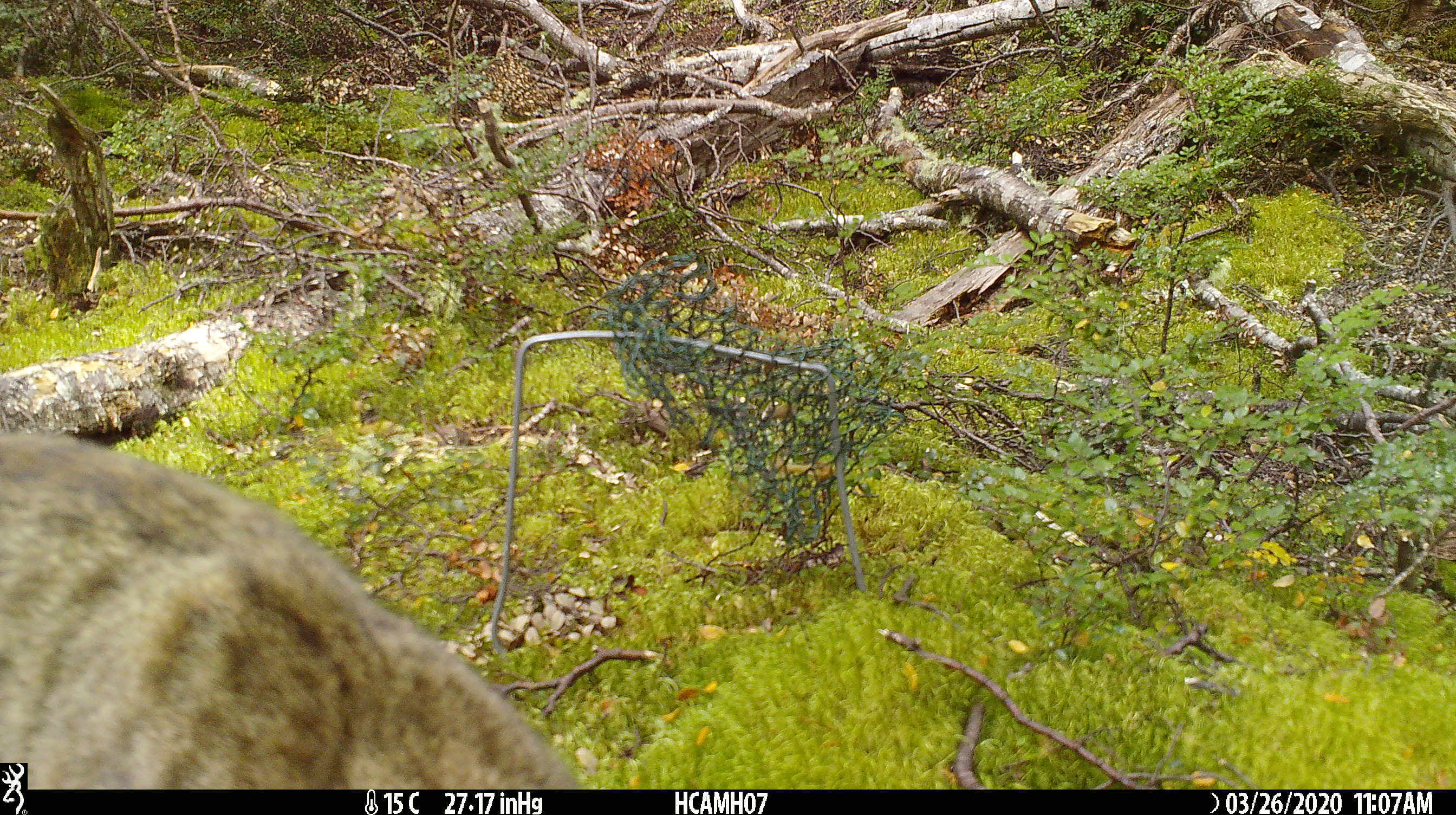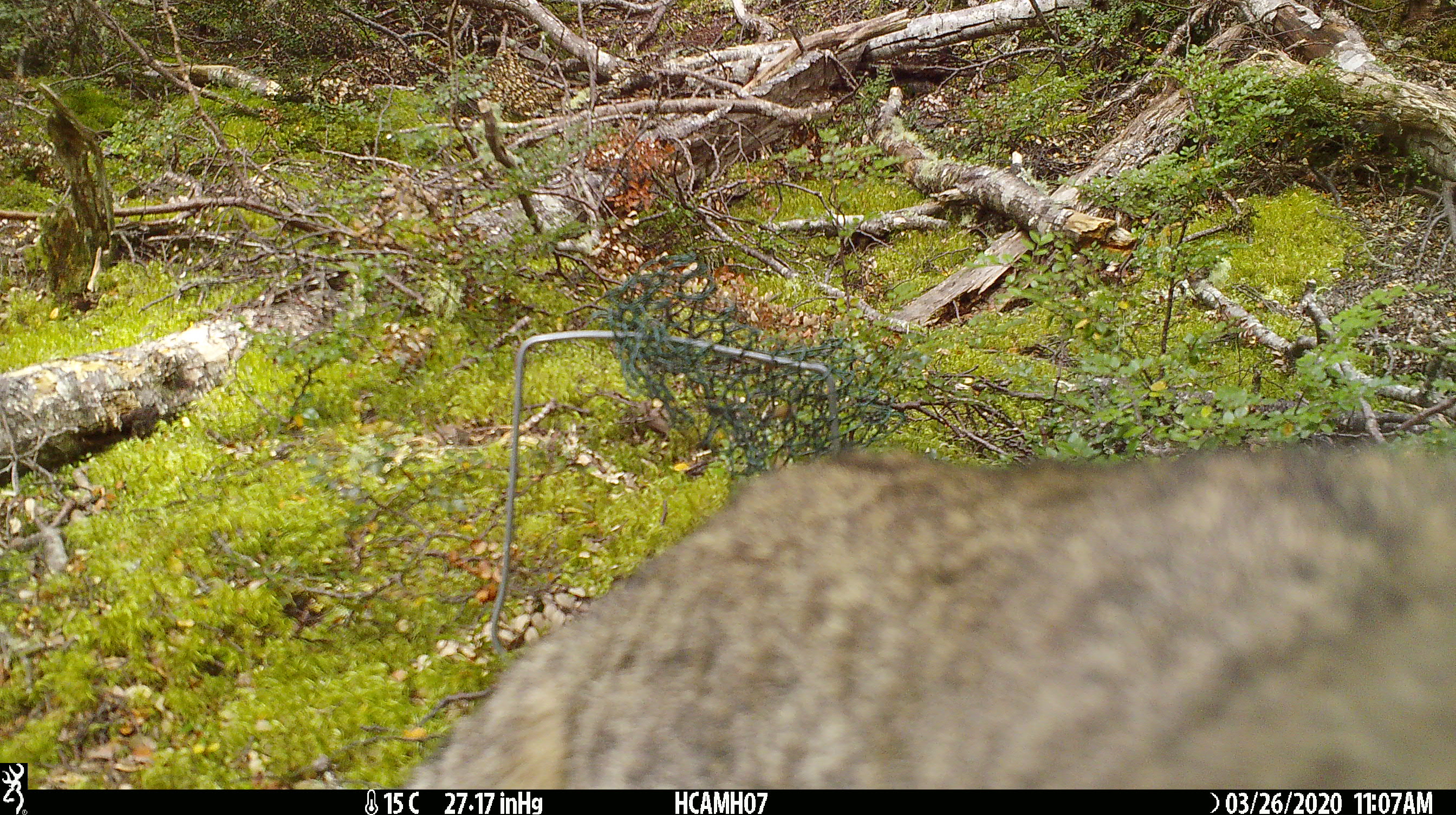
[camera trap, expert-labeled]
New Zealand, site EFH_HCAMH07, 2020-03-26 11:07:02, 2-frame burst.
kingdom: Animalia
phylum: Chordata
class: Mammalia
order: Carnivora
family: Felidae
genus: Felis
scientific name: Felis catus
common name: domestic cat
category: cat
Cat (domestic cat) (Felis catus).